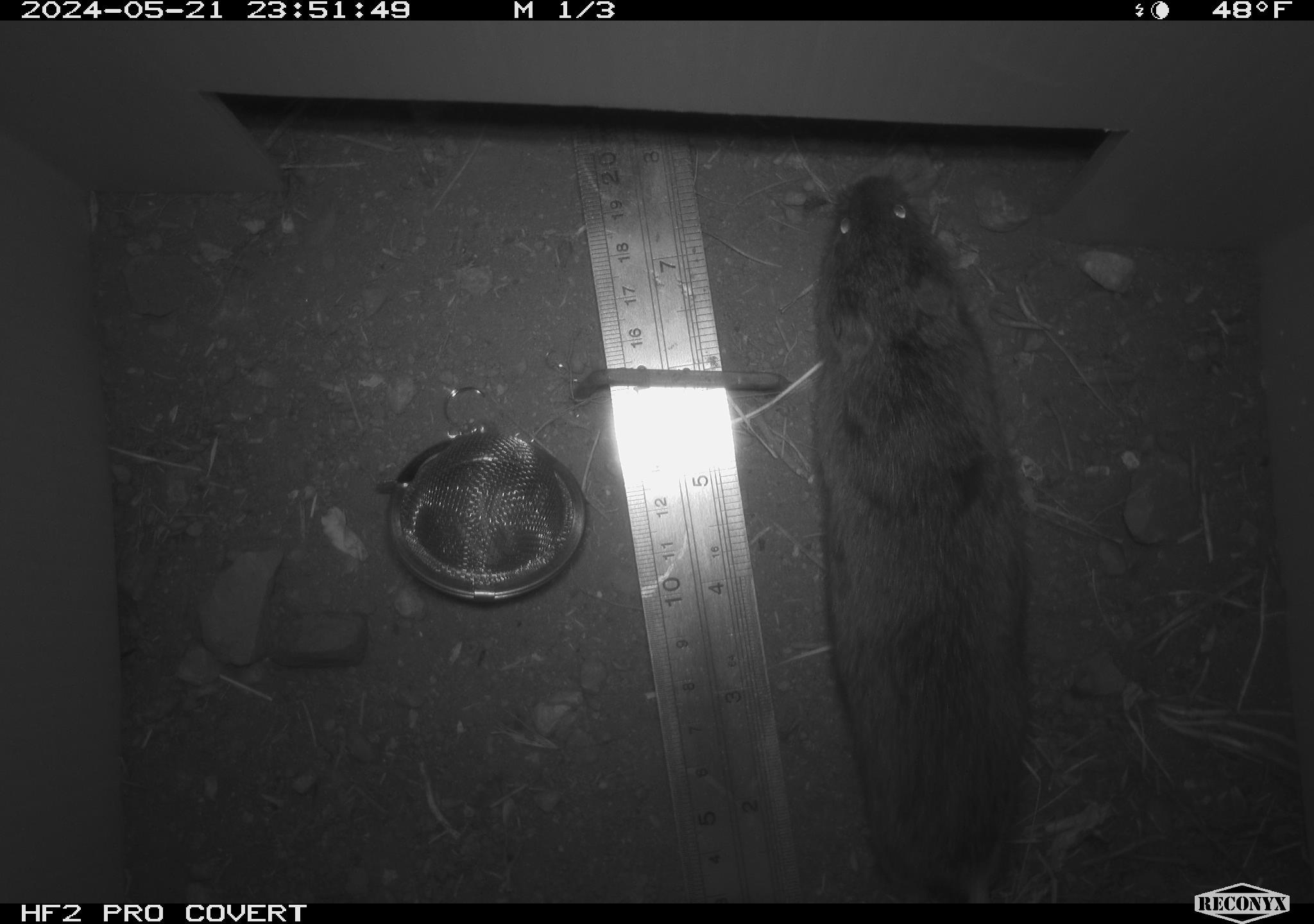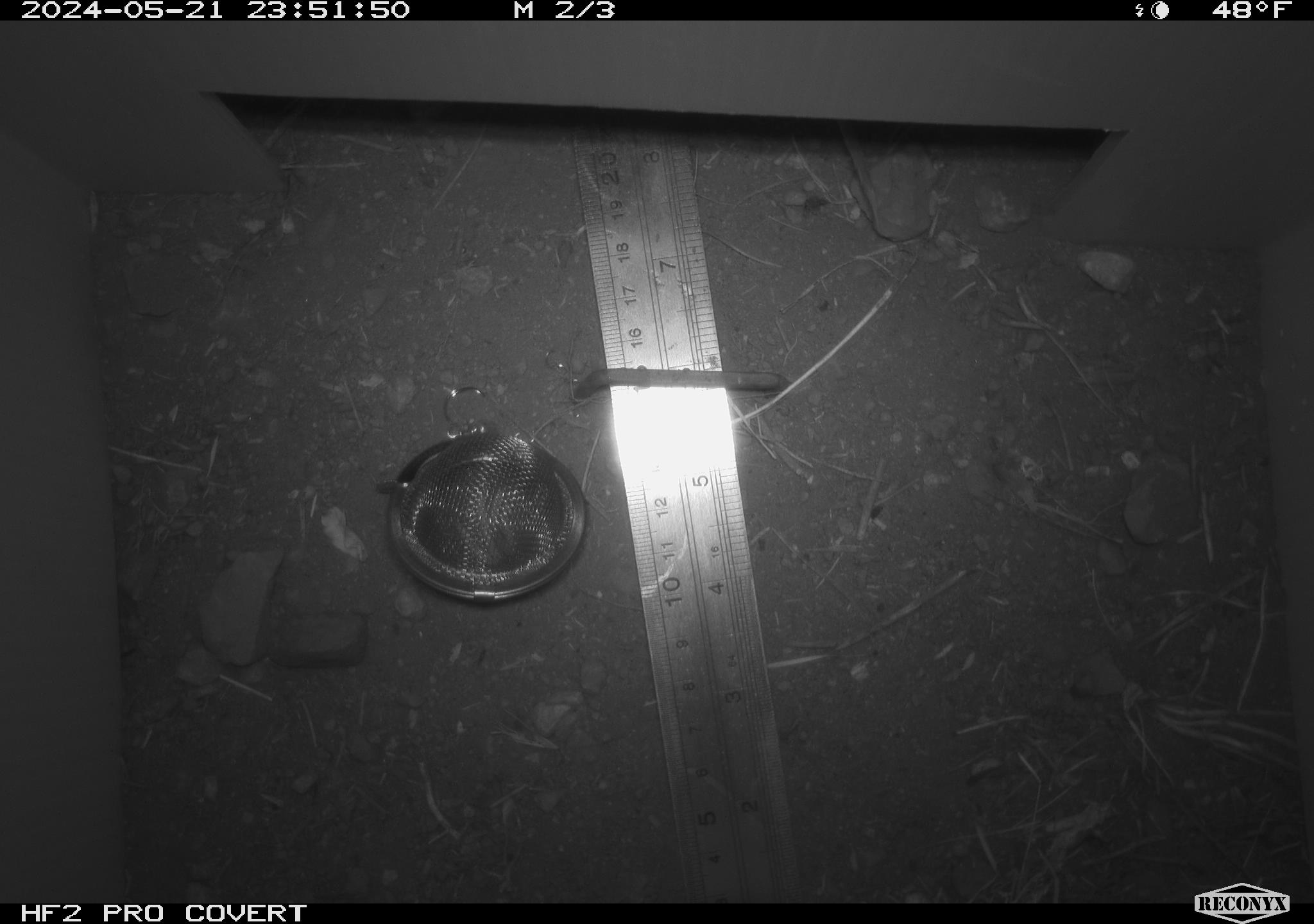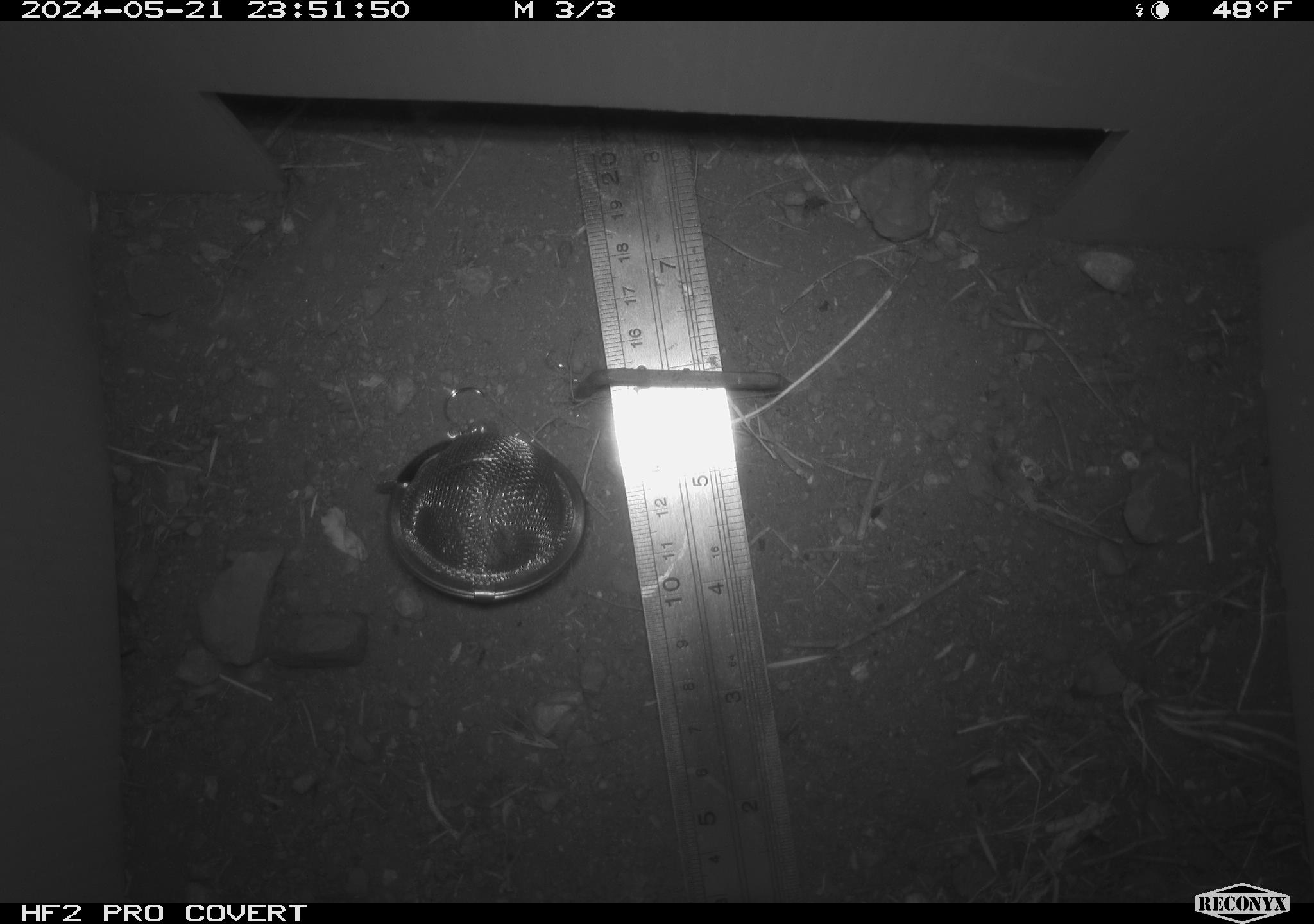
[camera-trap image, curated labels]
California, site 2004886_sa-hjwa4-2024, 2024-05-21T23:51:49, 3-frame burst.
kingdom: Animalia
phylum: Chordata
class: Mammalia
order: Rodentia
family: Cricetidae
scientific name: Cricetidae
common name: hamsters, voles, lemmings, and allies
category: cricetidae family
Cricetidae family (hamsters, voles, lemmings, and allies) (Cricetidae).